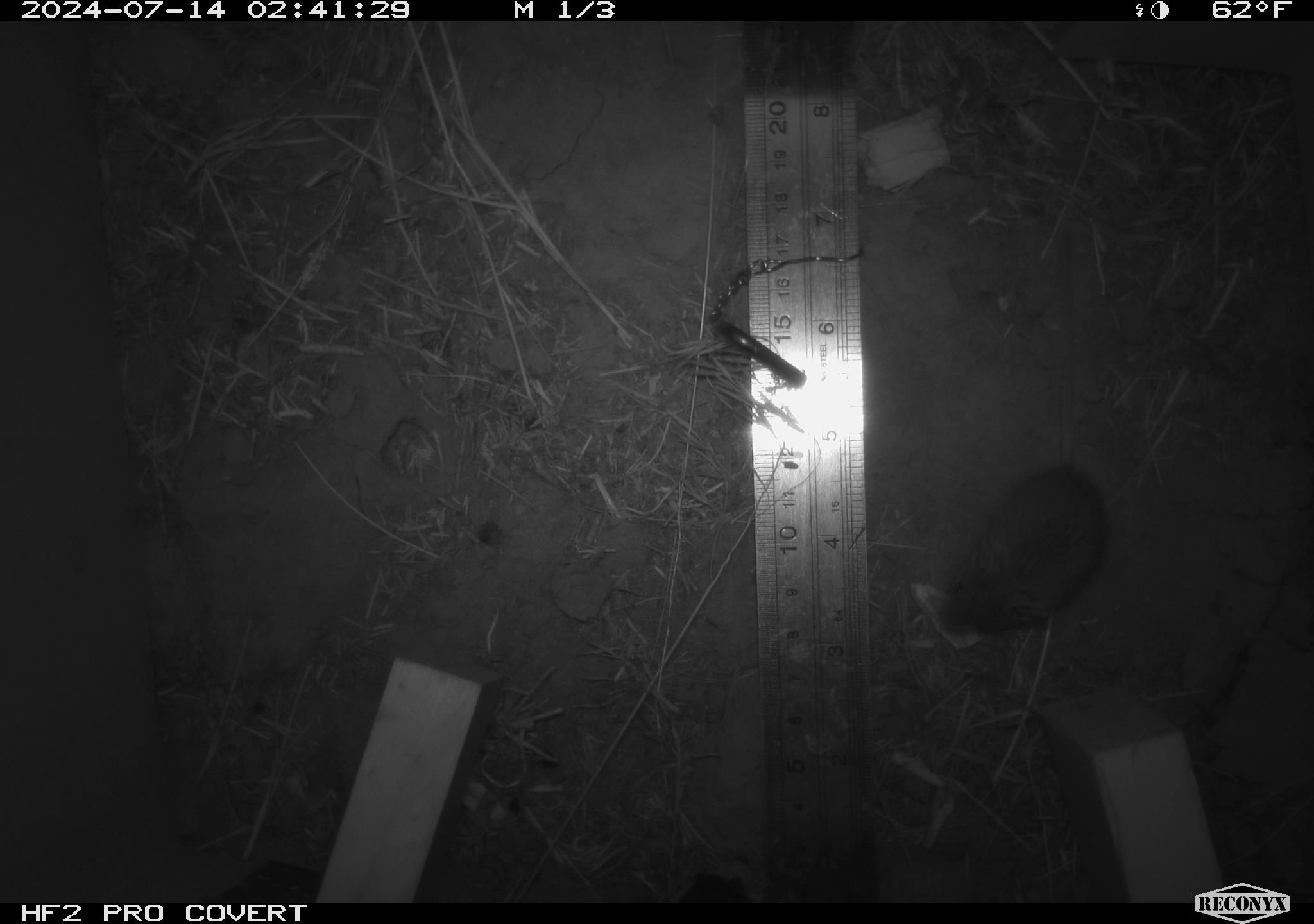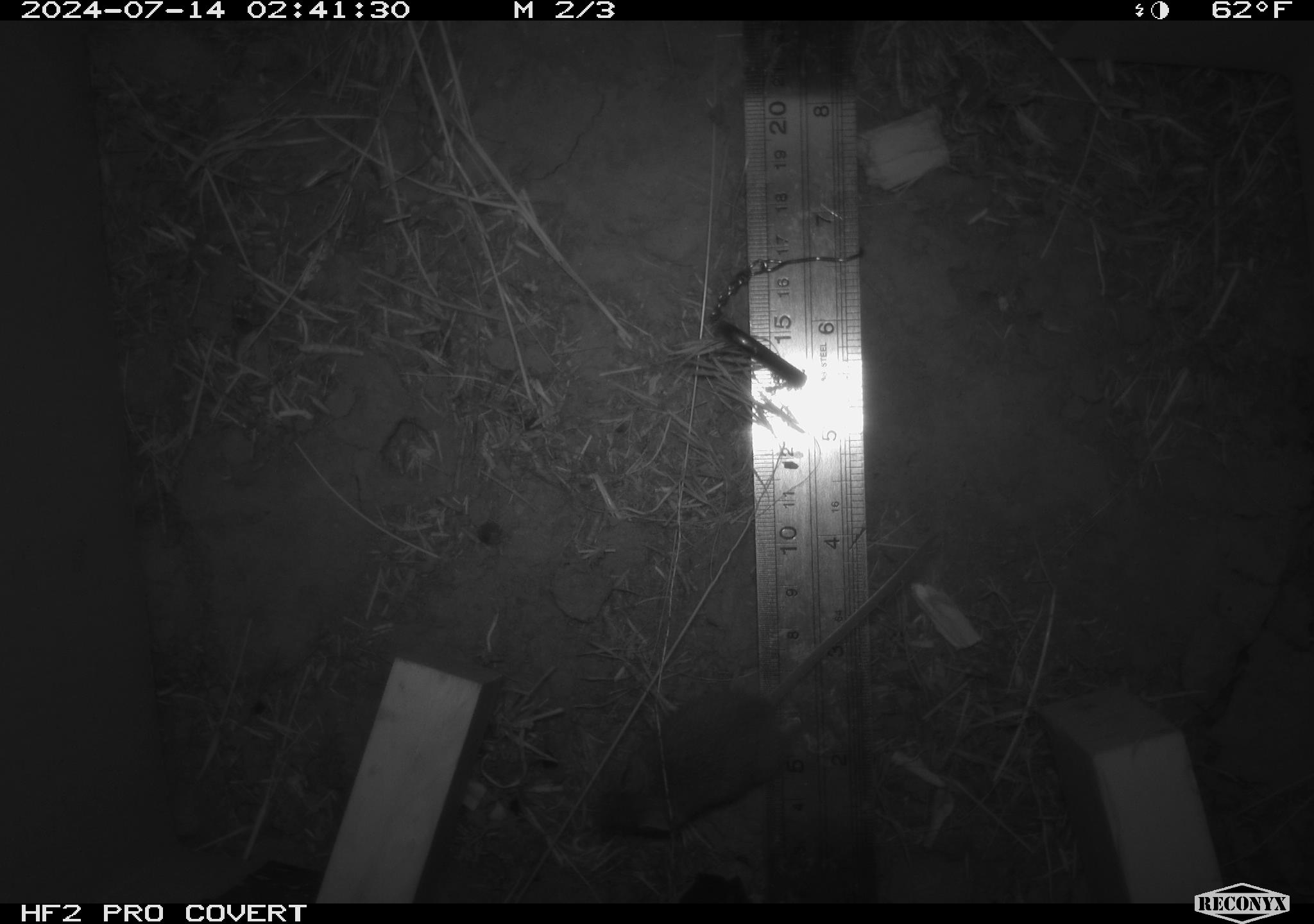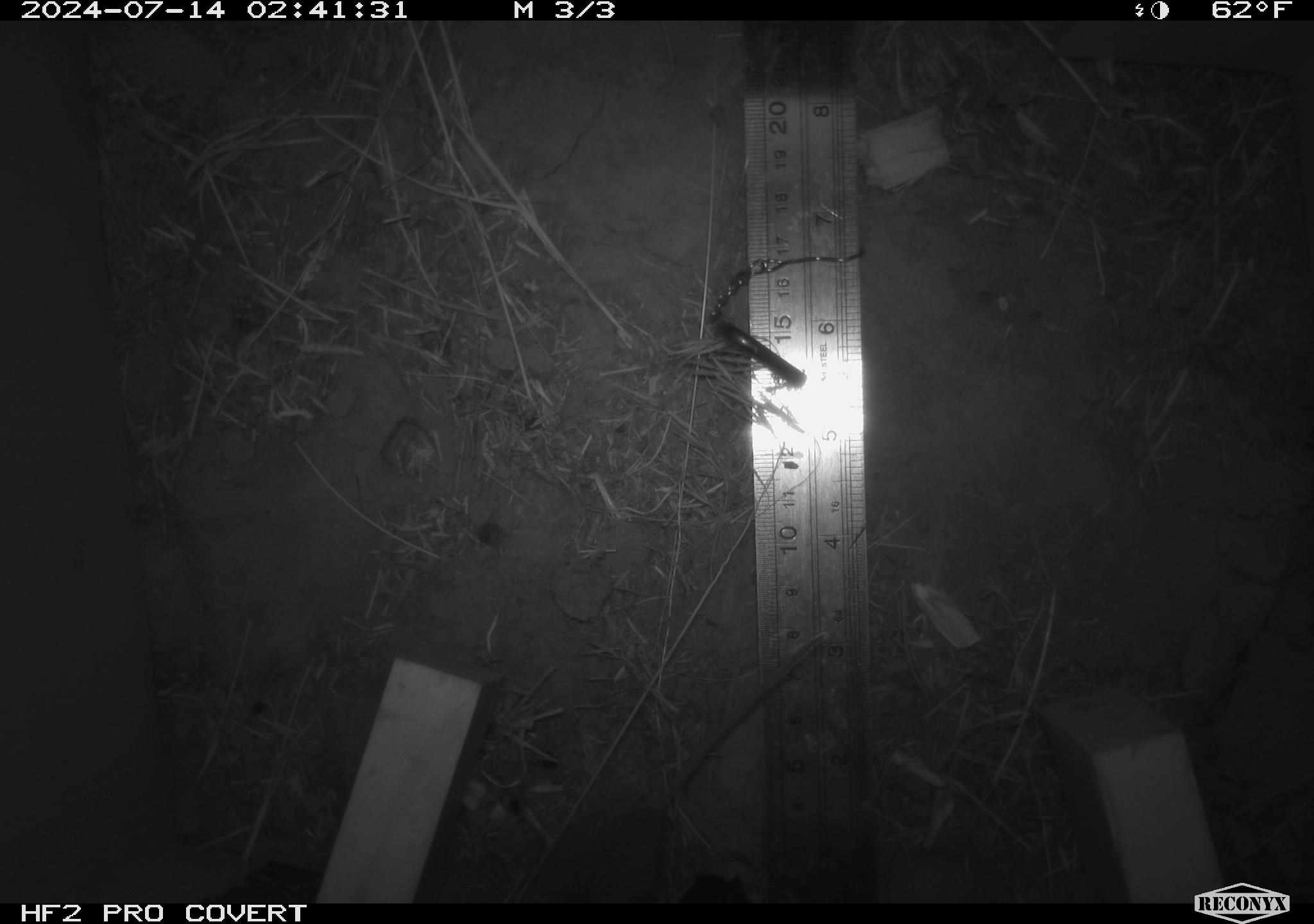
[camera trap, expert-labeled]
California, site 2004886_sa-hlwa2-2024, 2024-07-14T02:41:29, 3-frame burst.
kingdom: Animalia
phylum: Chordata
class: Mammalia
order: Rodentia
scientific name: Rodentia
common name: mouse species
Mouse species (Rodentia).